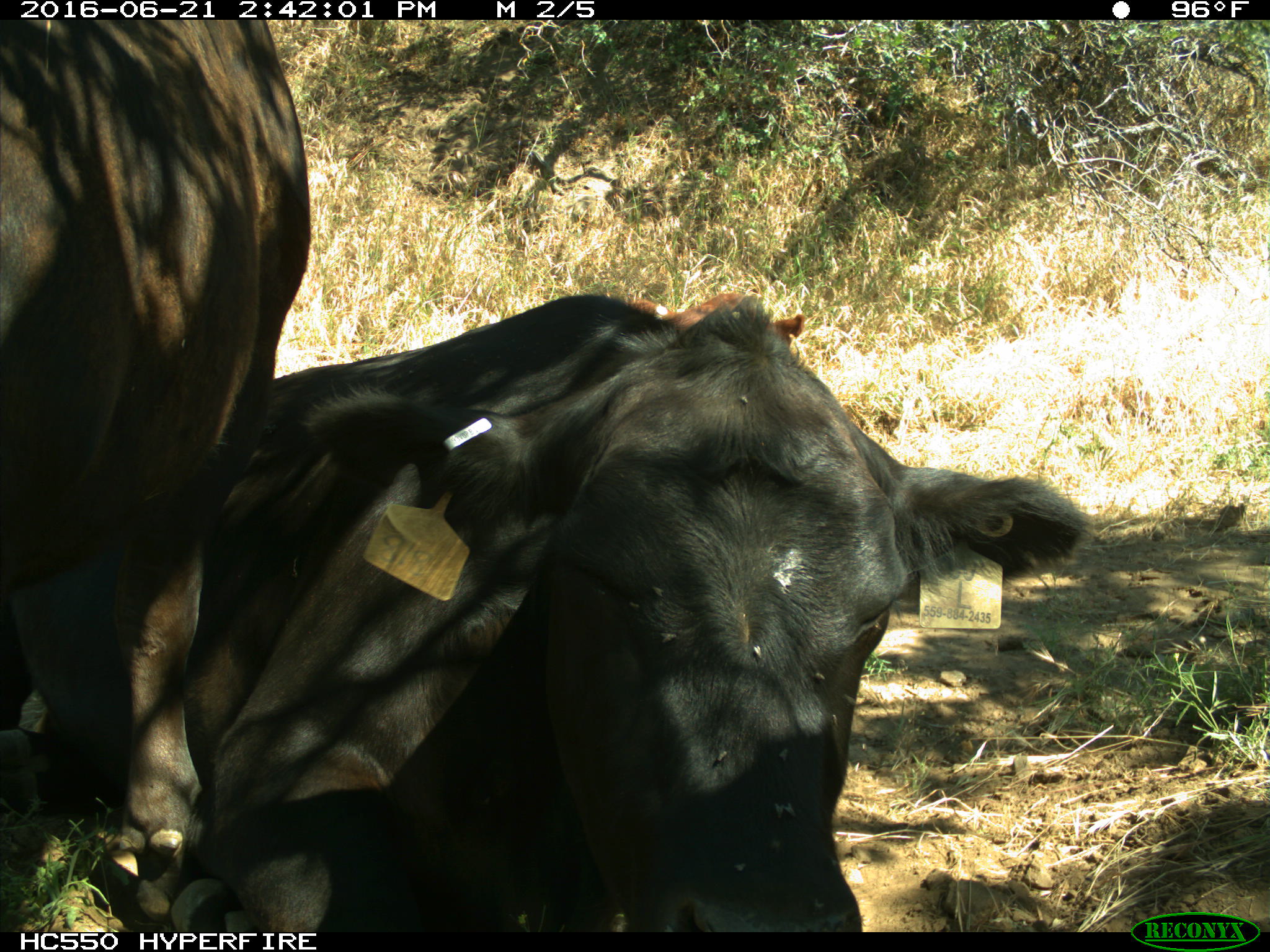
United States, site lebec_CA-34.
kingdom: Animalia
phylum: Chordata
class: Mammalia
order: Artiodactyla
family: Bovidae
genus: Bos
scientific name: Bos taurus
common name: domestic cow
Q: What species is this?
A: Bos taurus (domestic cow).